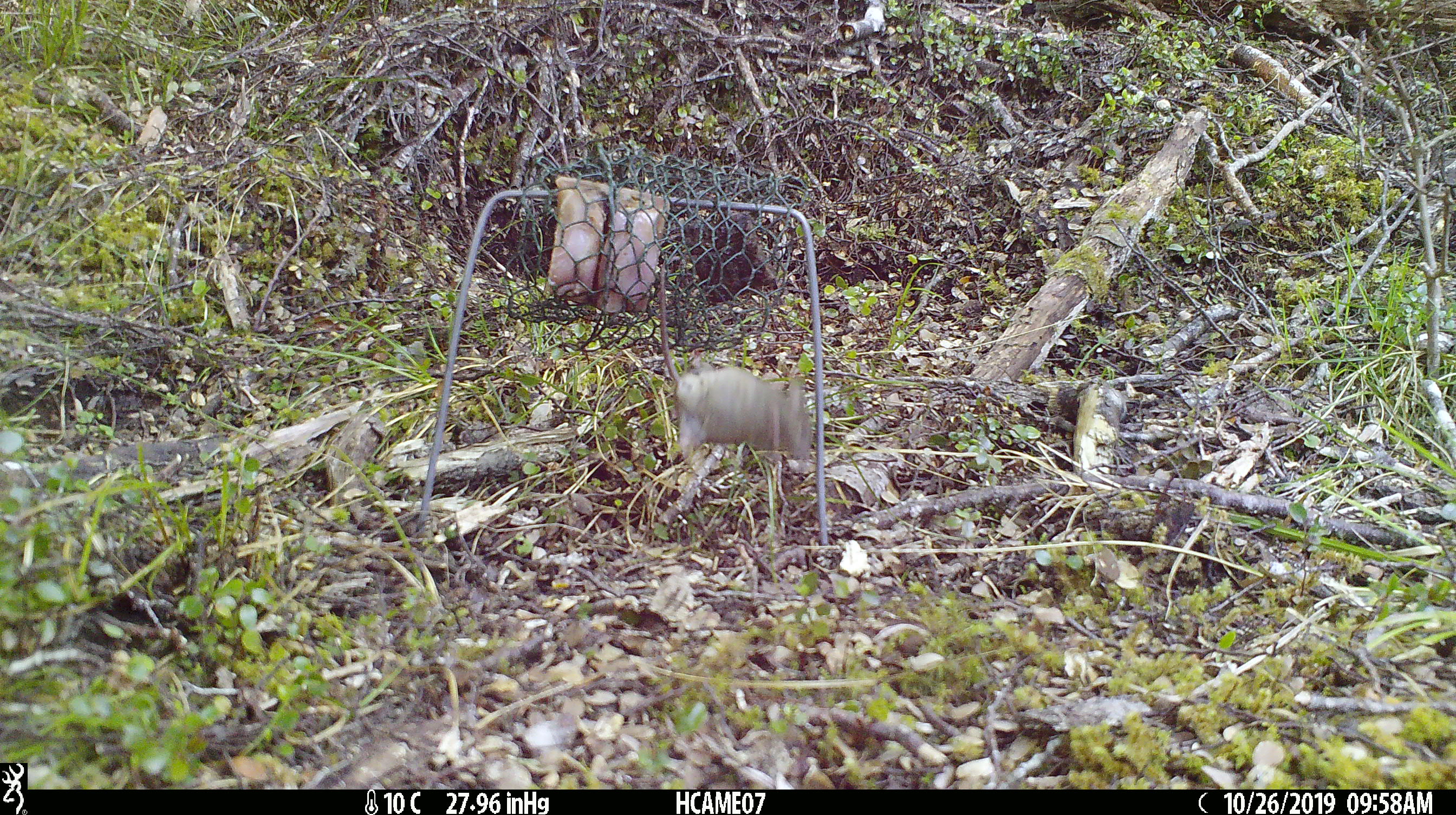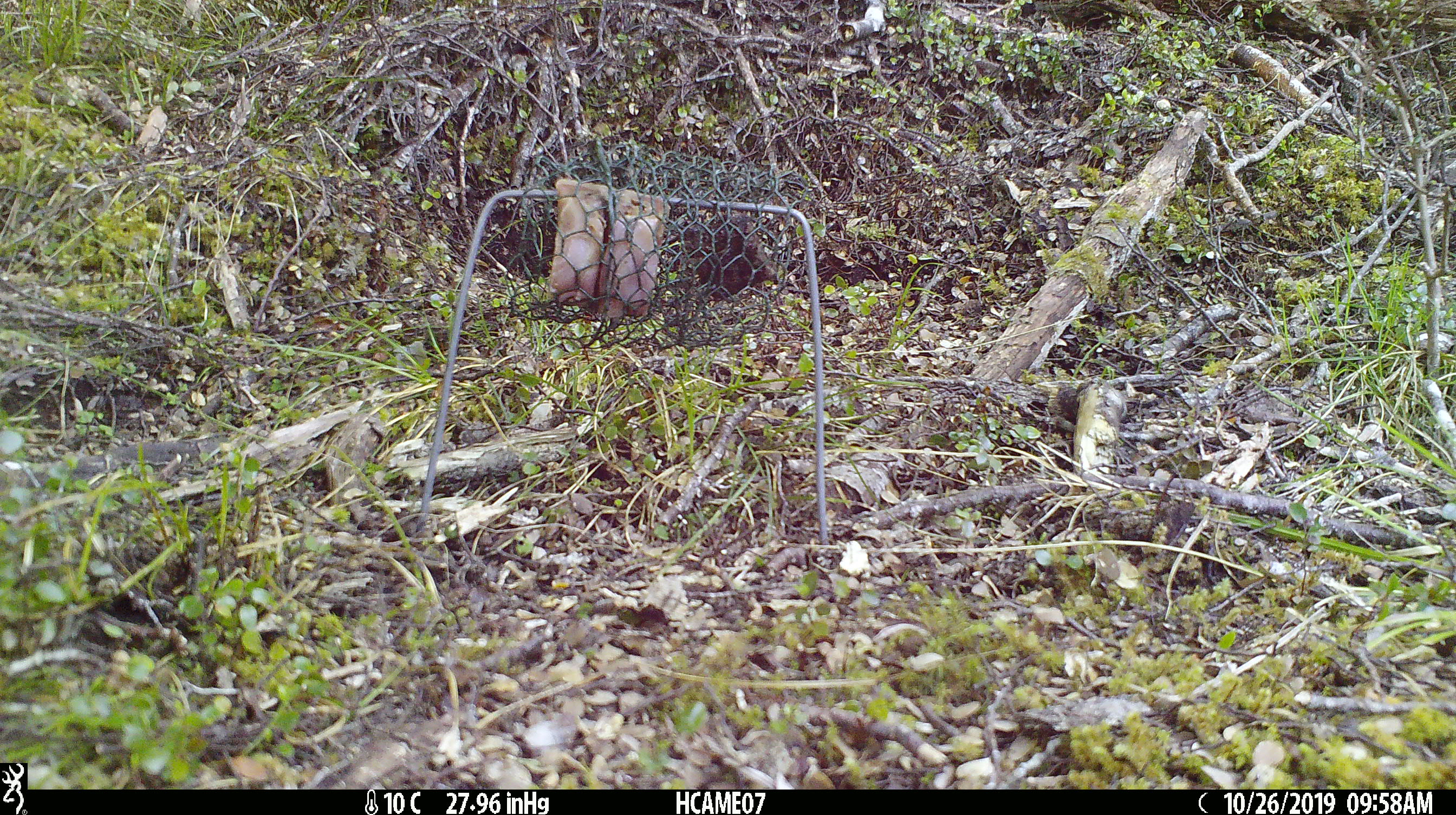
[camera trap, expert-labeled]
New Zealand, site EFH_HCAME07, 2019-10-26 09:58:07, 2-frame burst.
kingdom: Animalia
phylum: Chordata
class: Mammalia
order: Rodentia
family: Muridae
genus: Mus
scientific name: Mus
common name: mouse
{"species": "mouse (Mus)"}